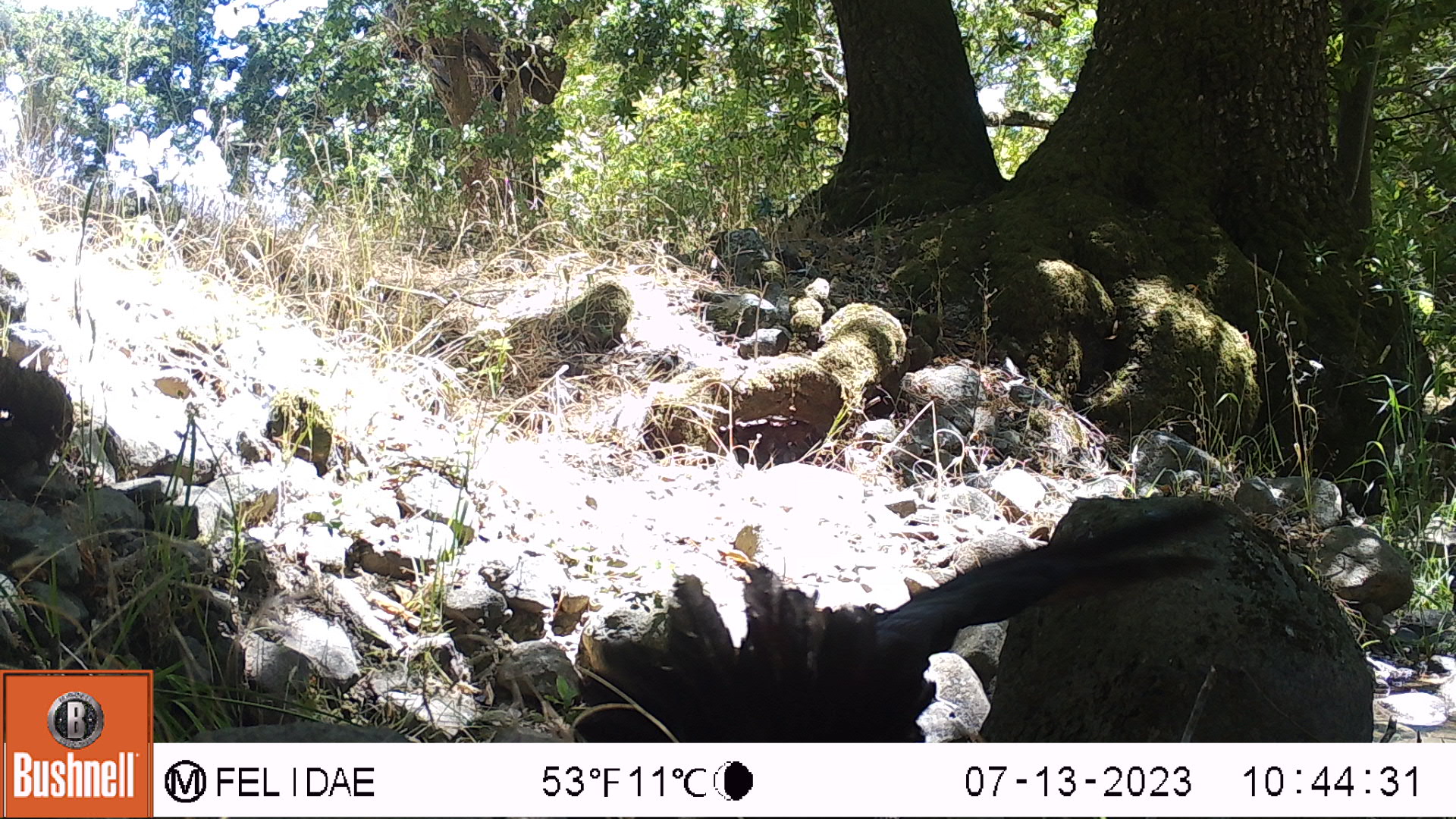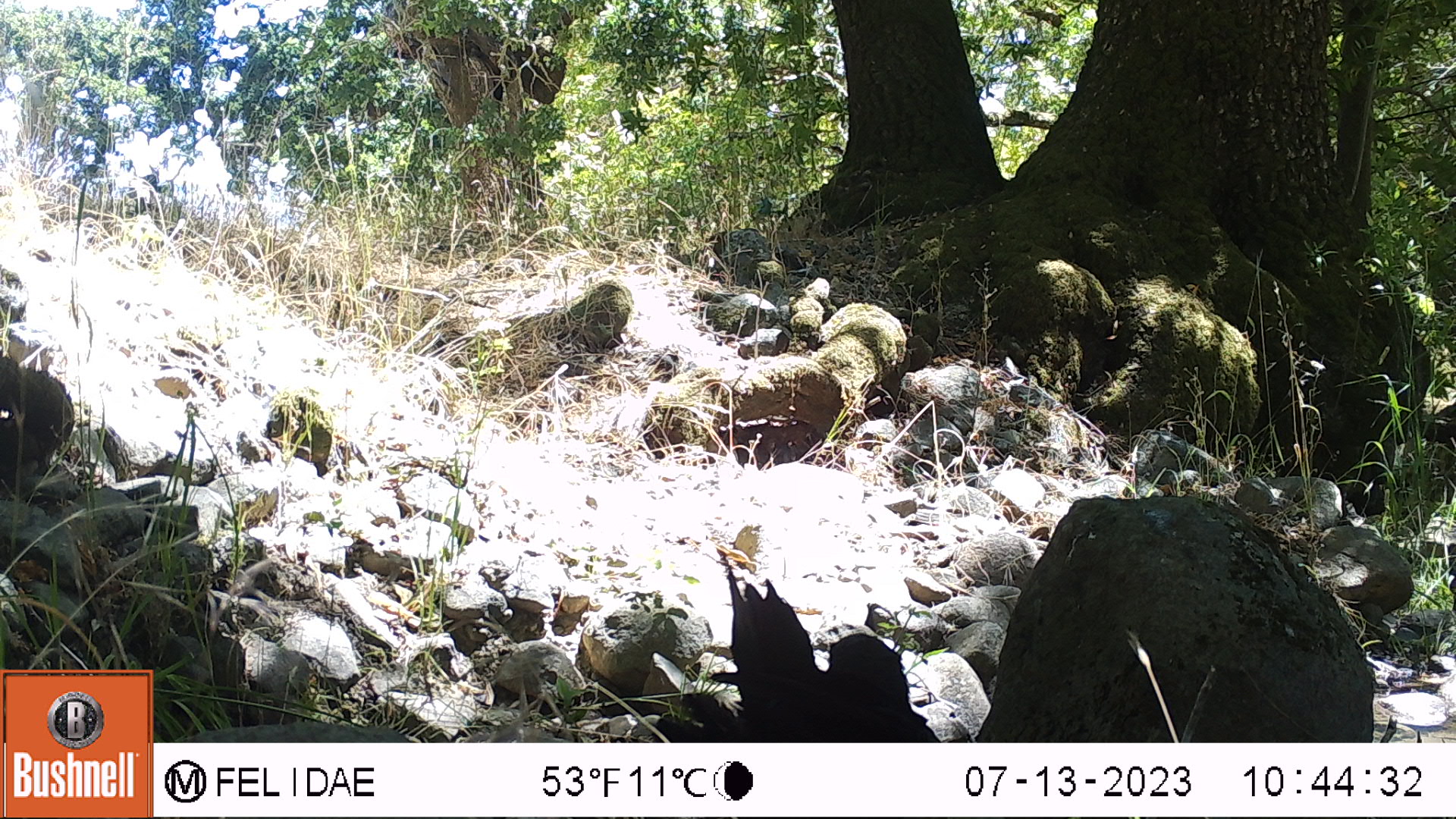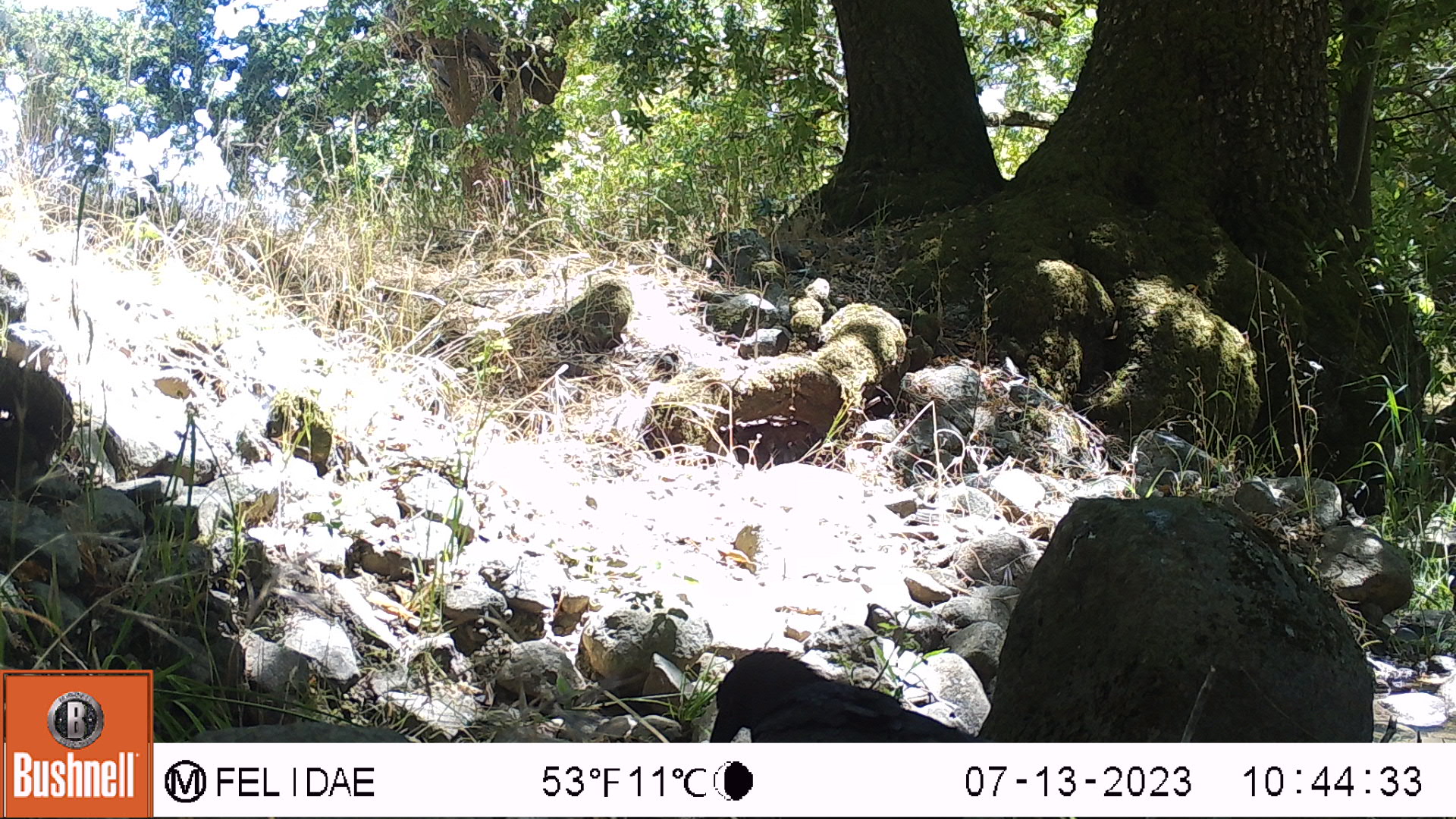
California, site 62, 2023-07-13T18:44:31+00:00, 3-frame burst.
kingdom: Animalia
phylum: Chordata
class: Aves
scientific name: Aves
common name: bird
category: unknown bird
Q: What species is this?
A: Unknown bird (bird) (Aves).